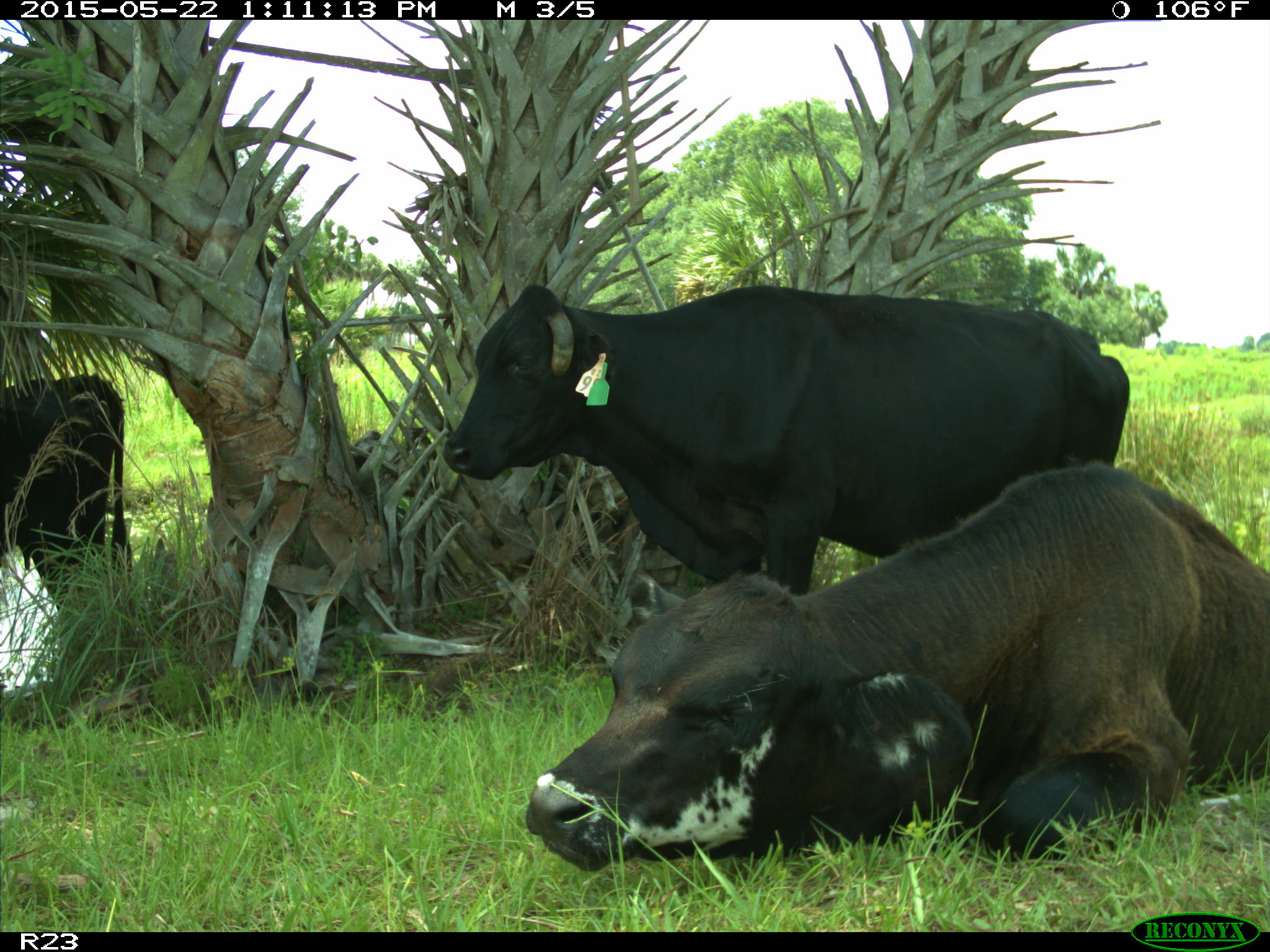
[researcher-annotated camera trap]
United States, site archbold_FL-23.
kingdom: Animalia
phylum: Chordata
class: Mammalia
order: Artiodactyla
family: Bovidae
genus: Bos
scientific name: Bos taurus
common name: domestic cow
Bos taurus (domestic cow).